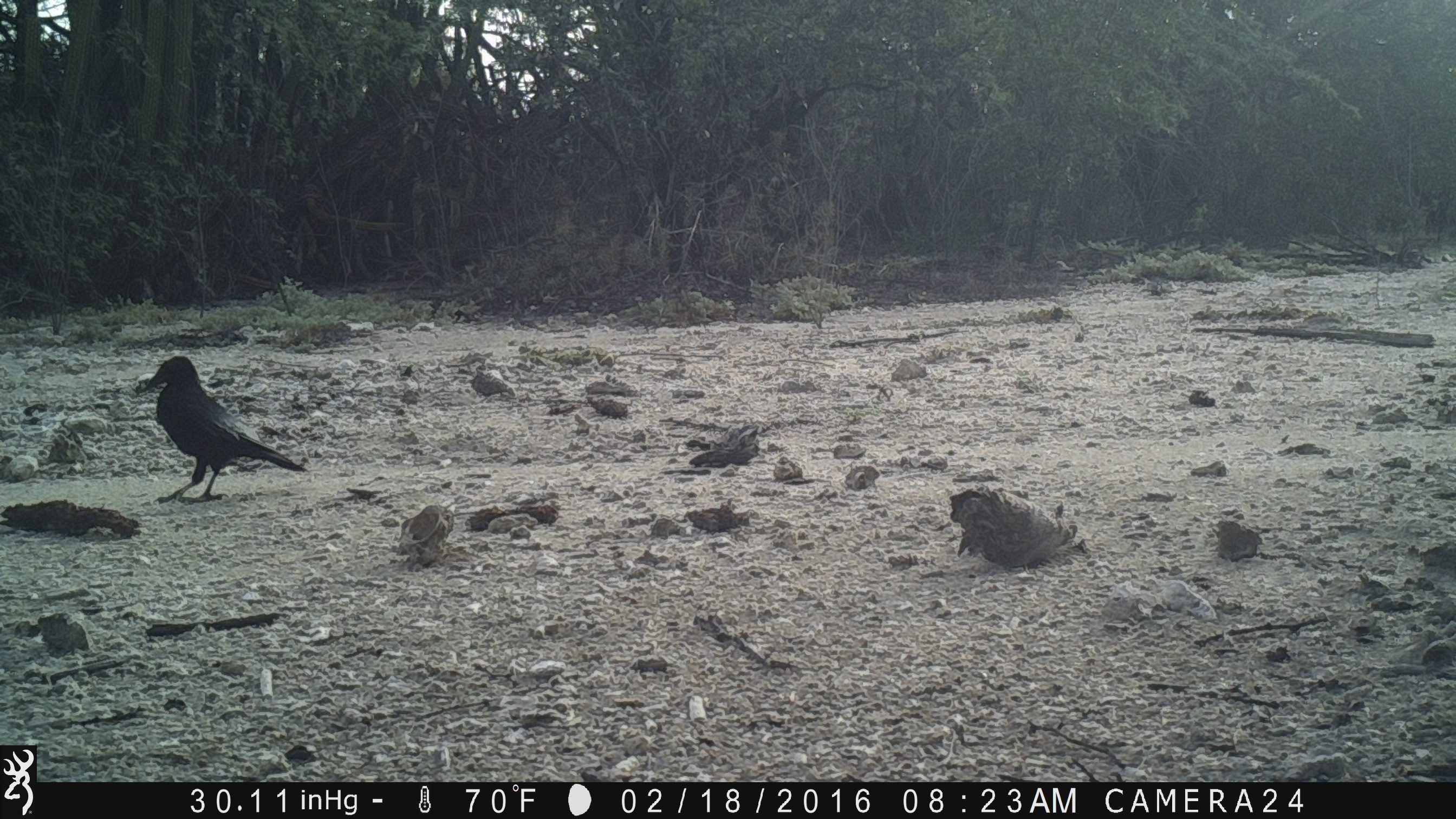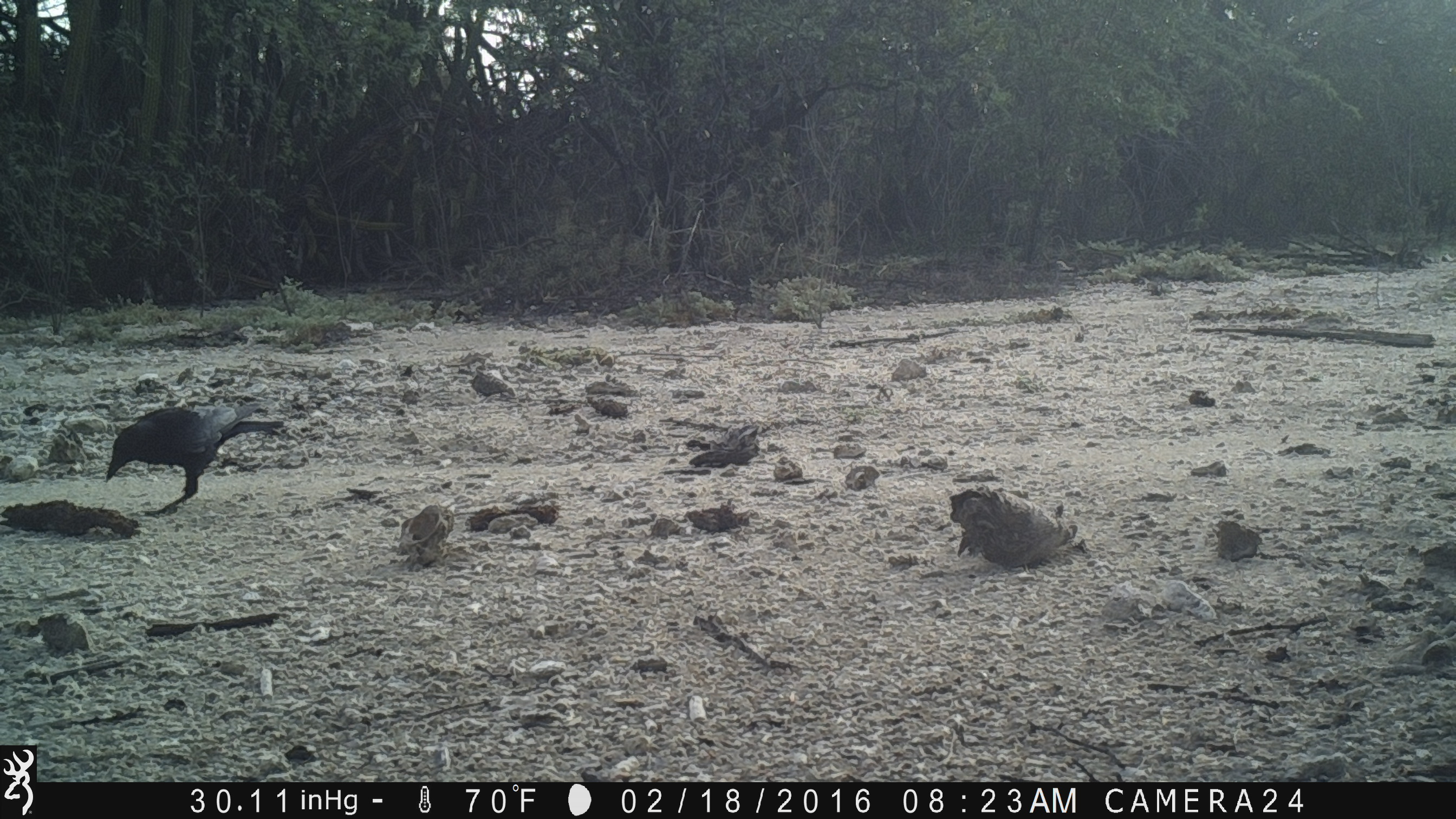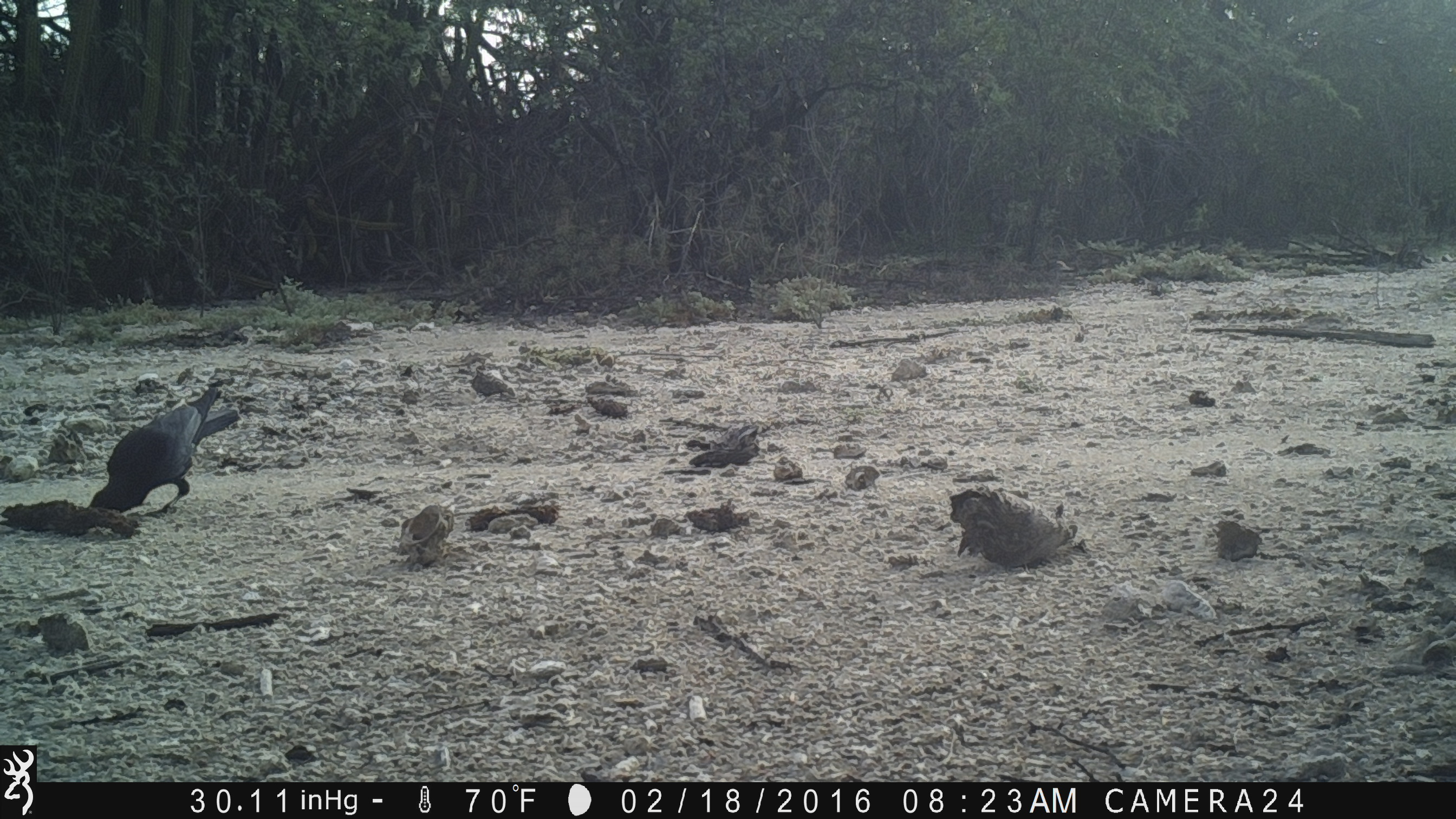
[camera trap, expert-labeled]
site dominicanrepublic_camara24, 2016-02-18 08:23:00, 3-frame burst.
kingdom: Animalia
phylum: Chordata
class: Aves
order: Passeriformes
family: Corvidae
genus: Corvus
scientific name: Corvus corax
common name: raven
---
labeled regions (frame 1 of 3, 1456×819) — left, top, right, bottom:
raven: 137, 354, 307, 503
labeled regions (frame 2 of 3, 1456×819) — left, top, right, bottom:
raven: 107, 392, 288, 522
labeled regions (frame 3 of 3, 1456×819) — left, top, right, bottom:
raven: 92, 380, 232, 511